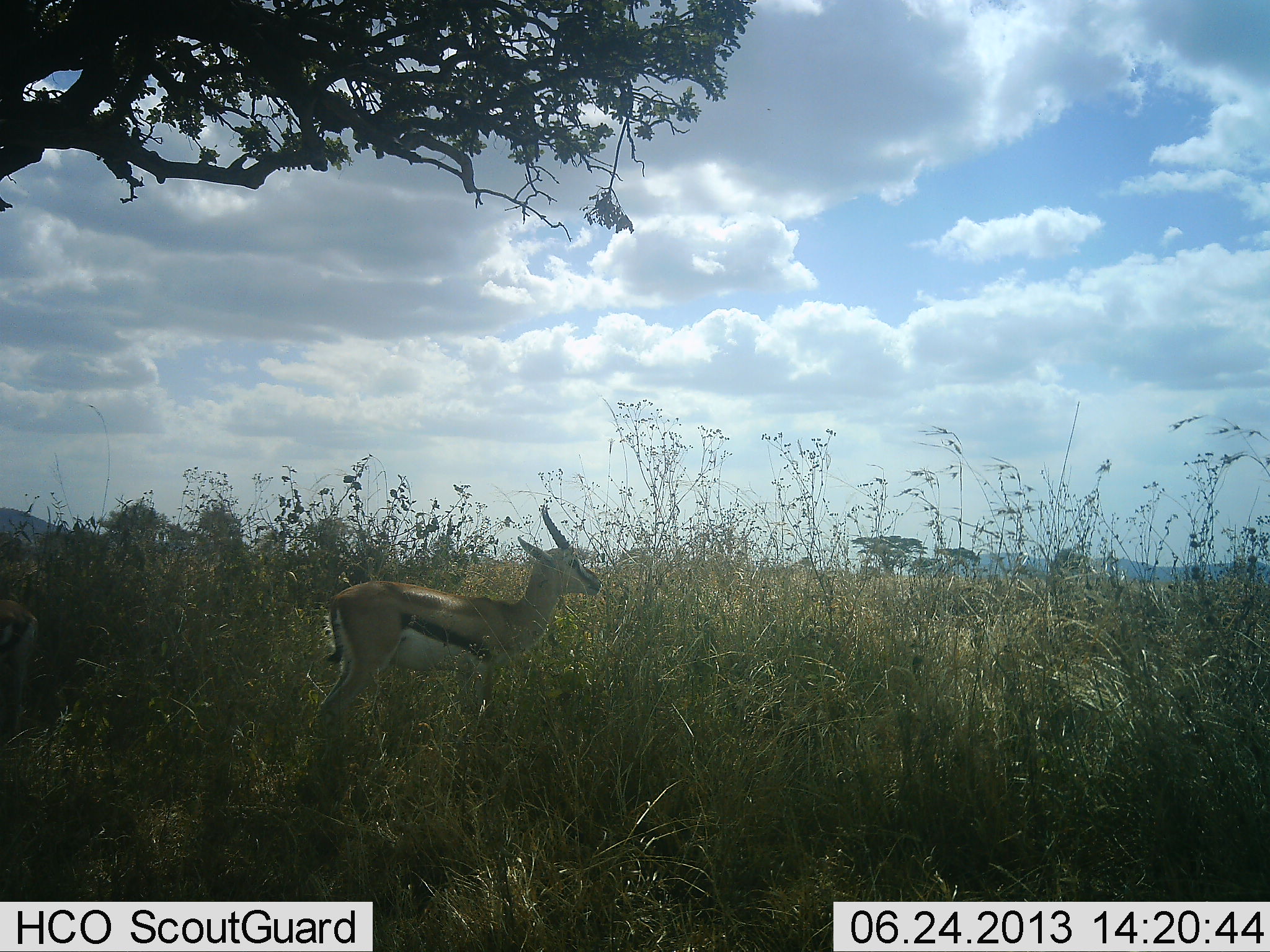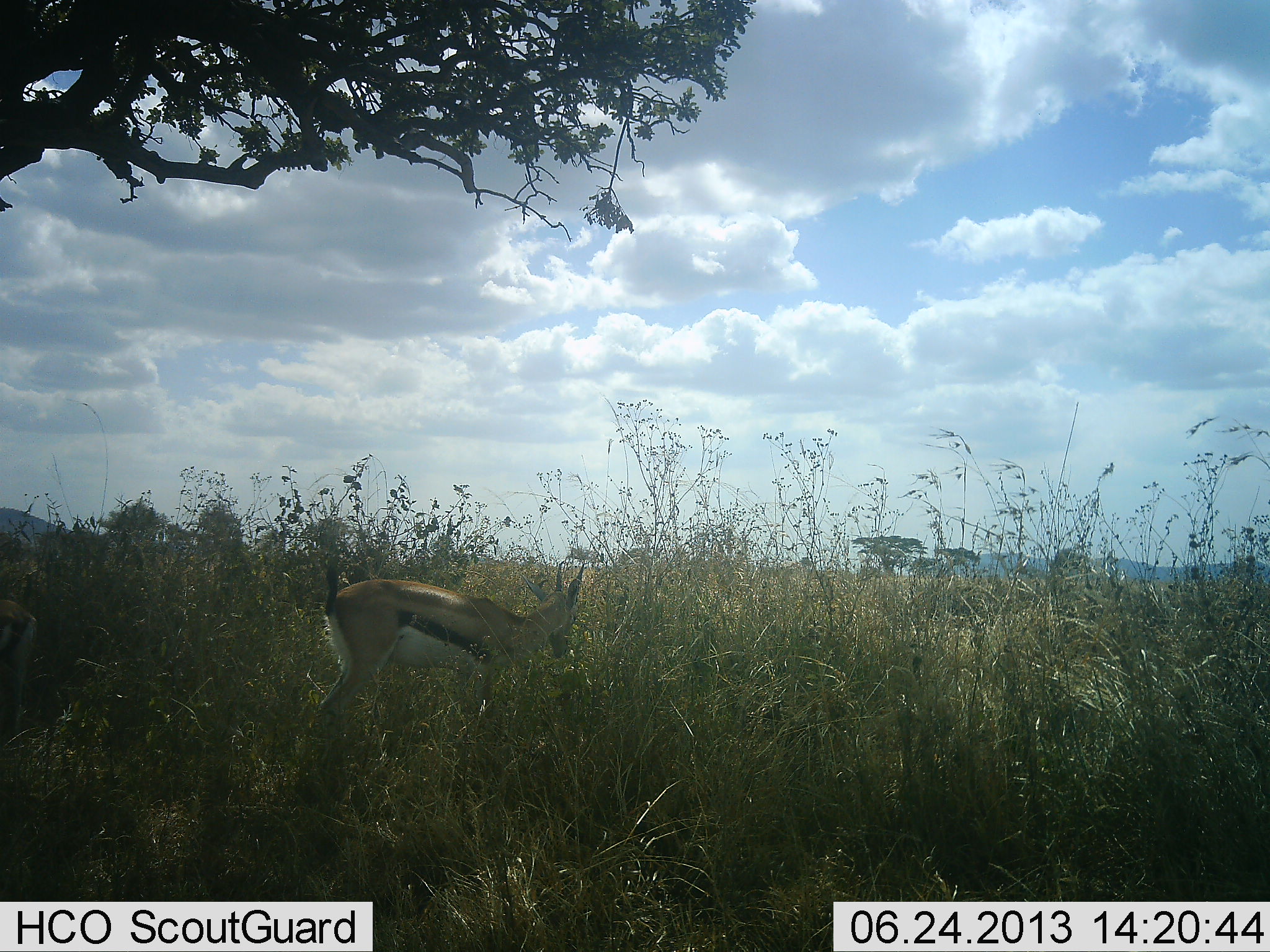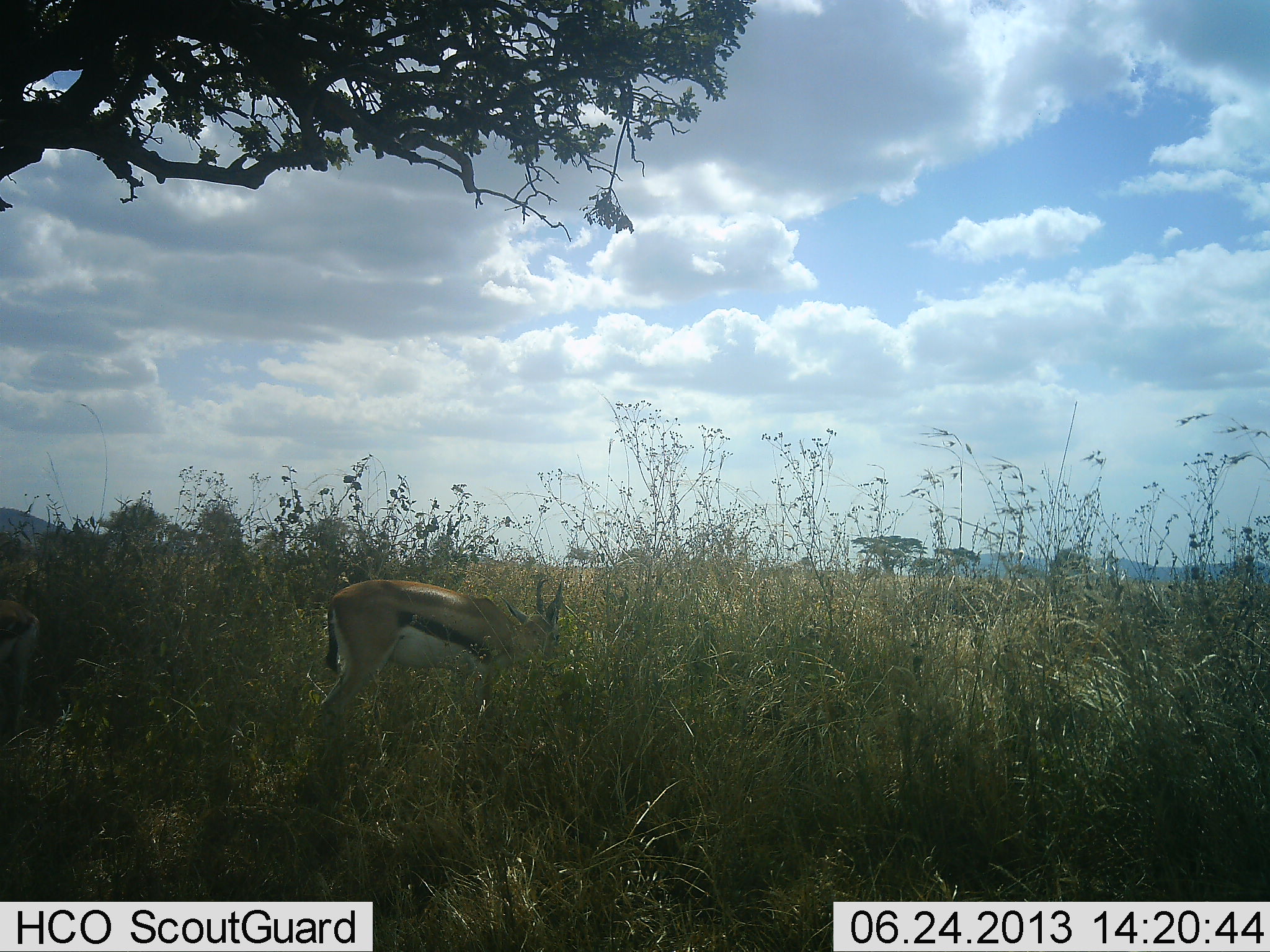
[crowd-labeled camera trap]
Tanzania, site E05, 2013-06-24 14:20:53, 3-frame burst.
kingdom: Animalia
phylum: Chordata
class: Mammalia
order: Artiodactyla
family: Bovidae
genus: Eudorcas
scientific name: Eudorcas thomsonii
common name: thomson's gazelle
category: gazellethomsons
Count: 1.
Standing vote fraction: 64%.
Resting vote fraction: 0%.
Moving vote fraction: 5%.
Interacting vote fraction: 0%.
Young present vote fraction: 5%.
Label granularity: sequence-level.